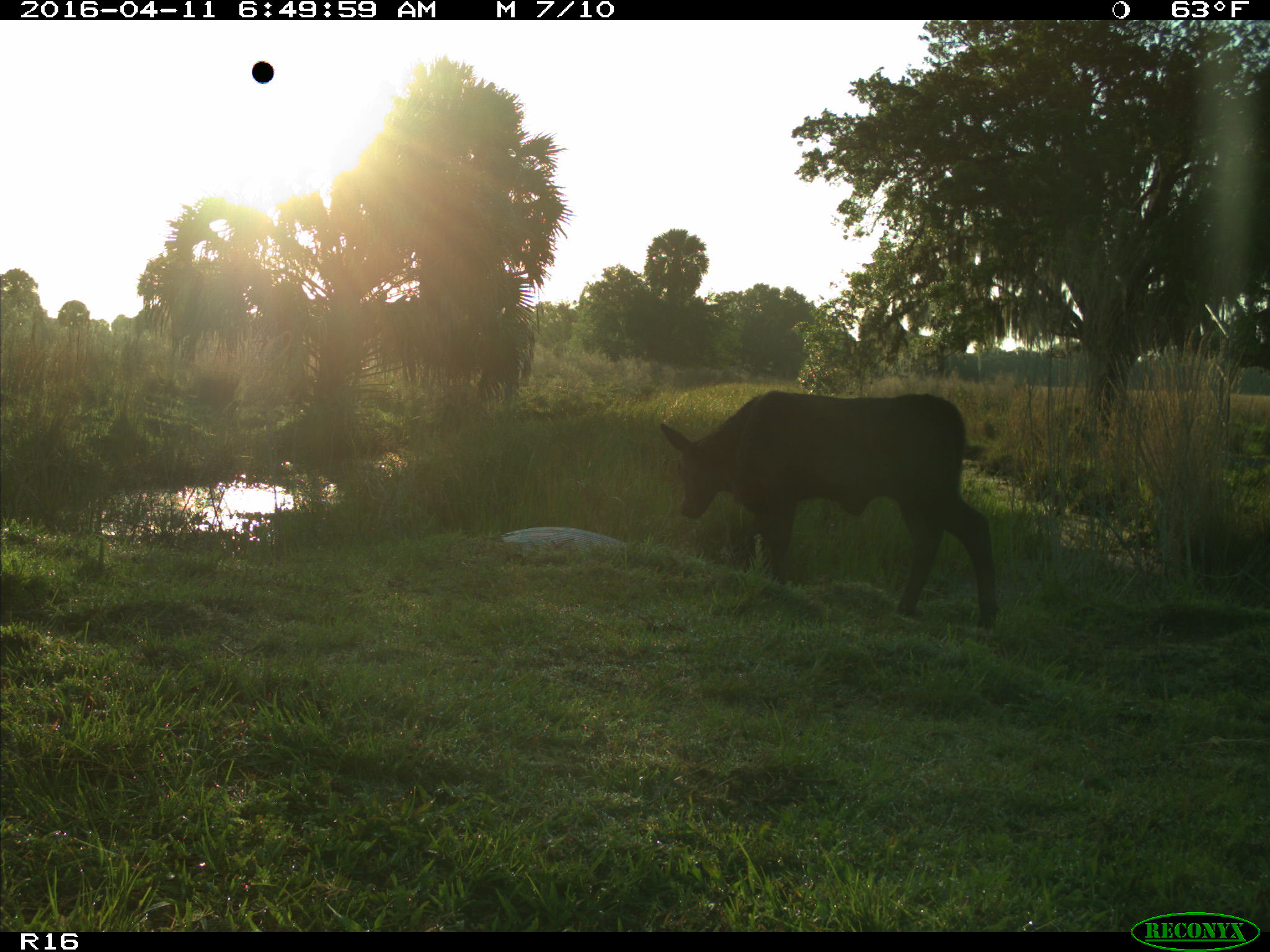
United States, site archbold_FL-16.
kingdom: Animalia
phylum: Chordata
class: Mammalia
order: Artiodactyla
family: Bovidae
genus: Bos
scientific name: Bos taurus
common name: domestic cow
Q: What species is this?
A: Bos taurus (domestic cow).